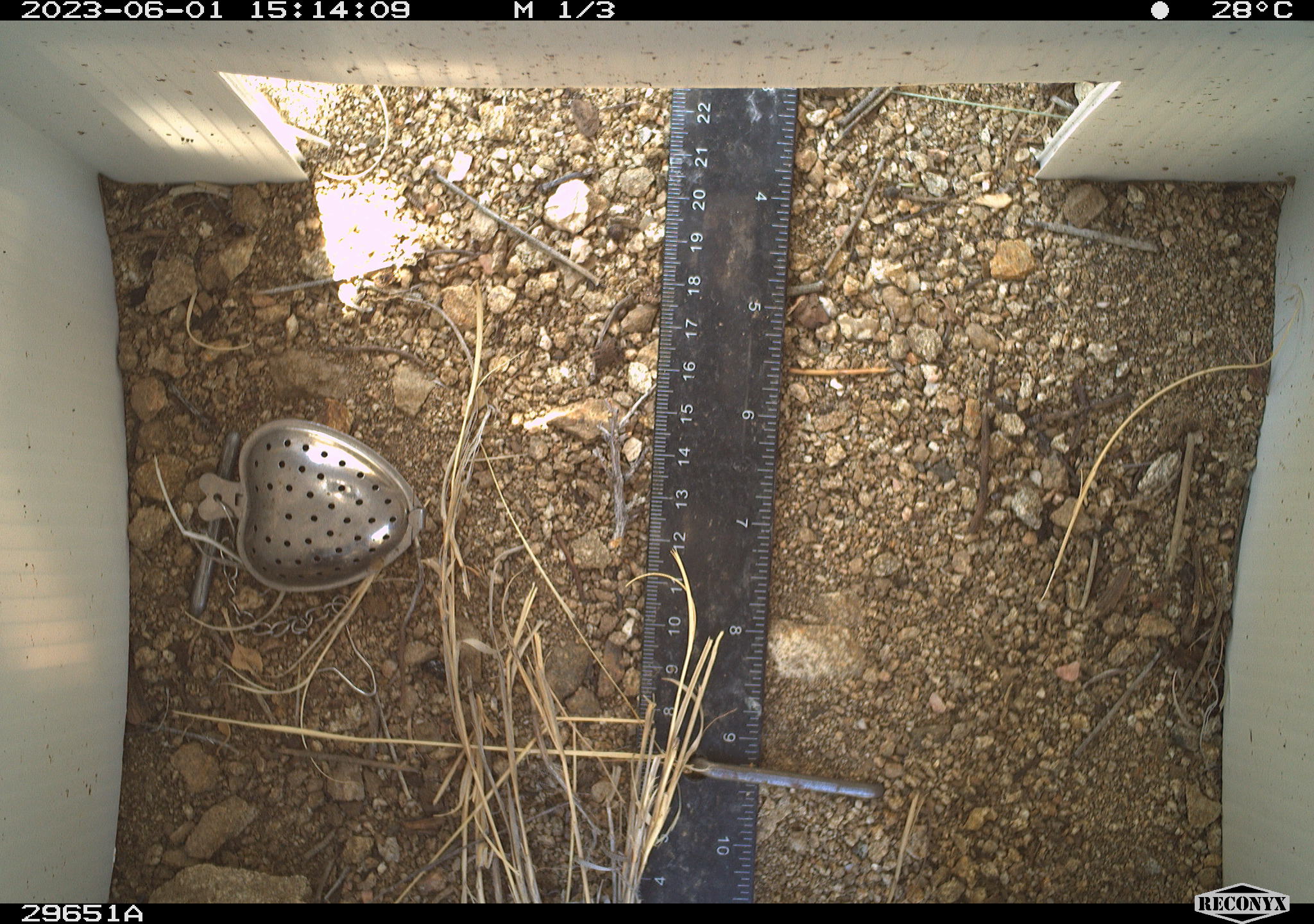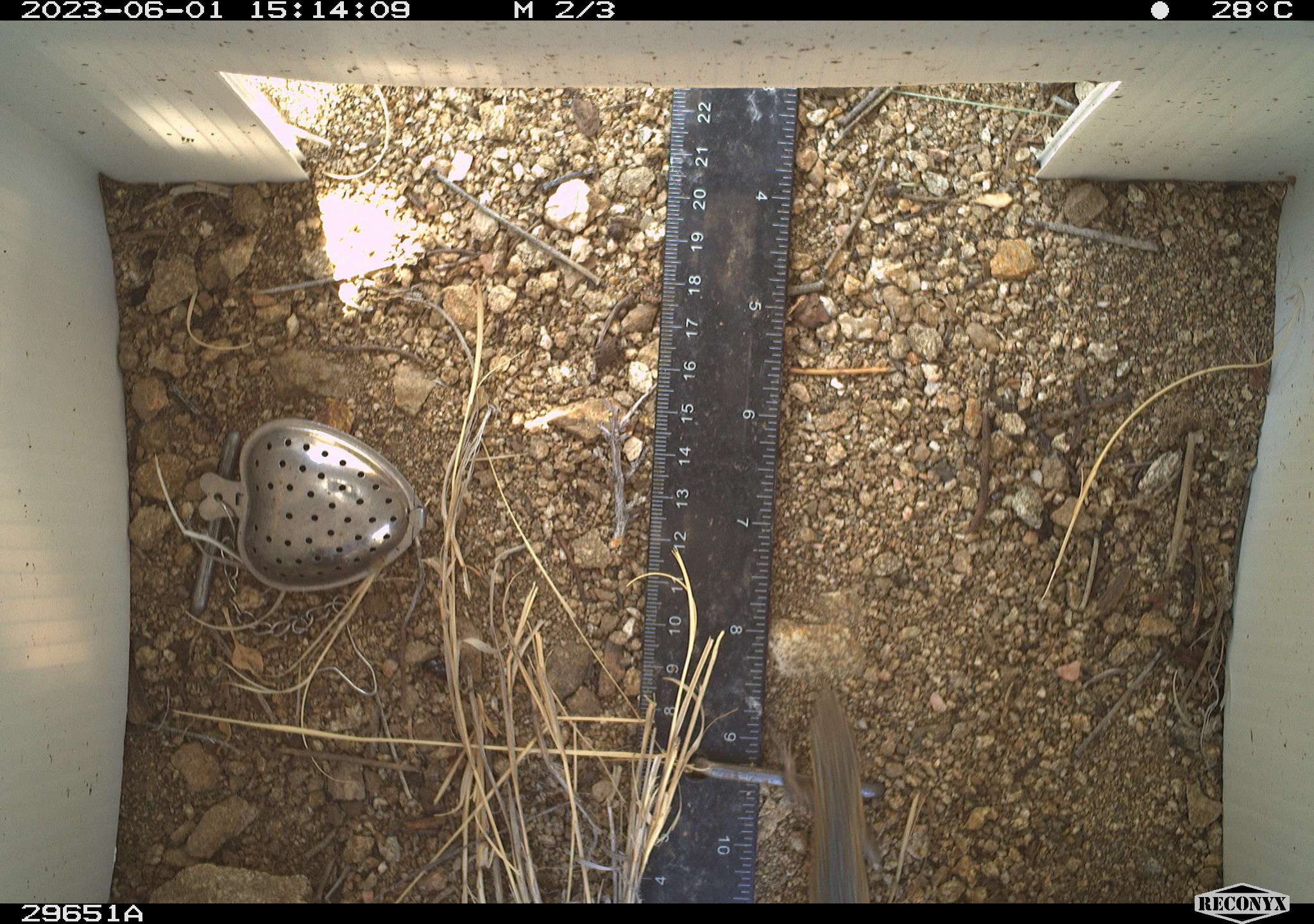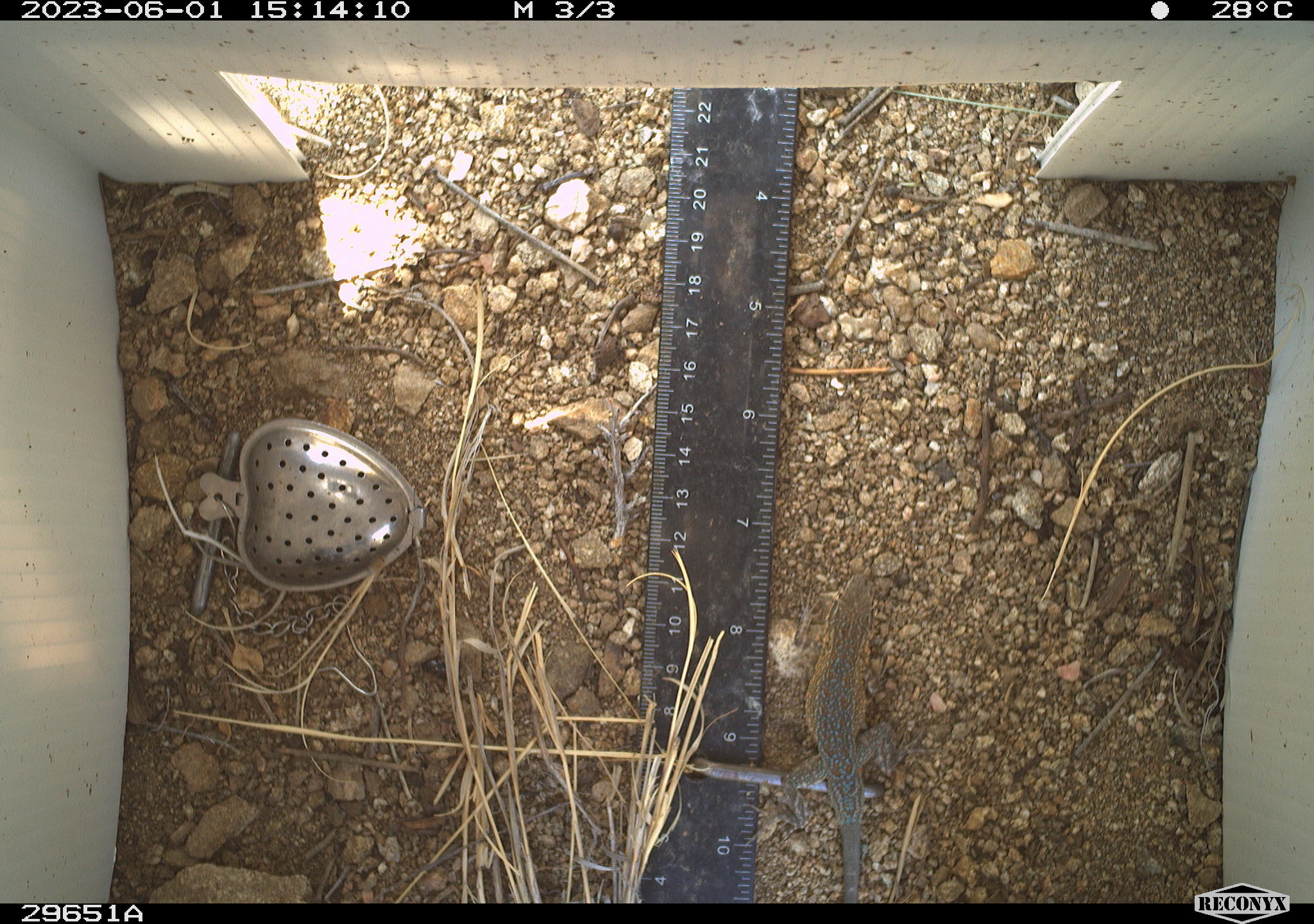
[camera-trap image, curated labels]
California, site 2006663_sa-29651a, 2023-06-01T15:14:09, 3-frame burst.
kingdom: Animalia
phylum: Chordata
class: Reptilia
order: Squamata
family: Phrynosomatidae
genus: Uta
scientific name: Uta stansburiana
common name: common side-blotched lizard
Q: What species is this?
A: Common side-blotched lizard (Uta stansburiana).